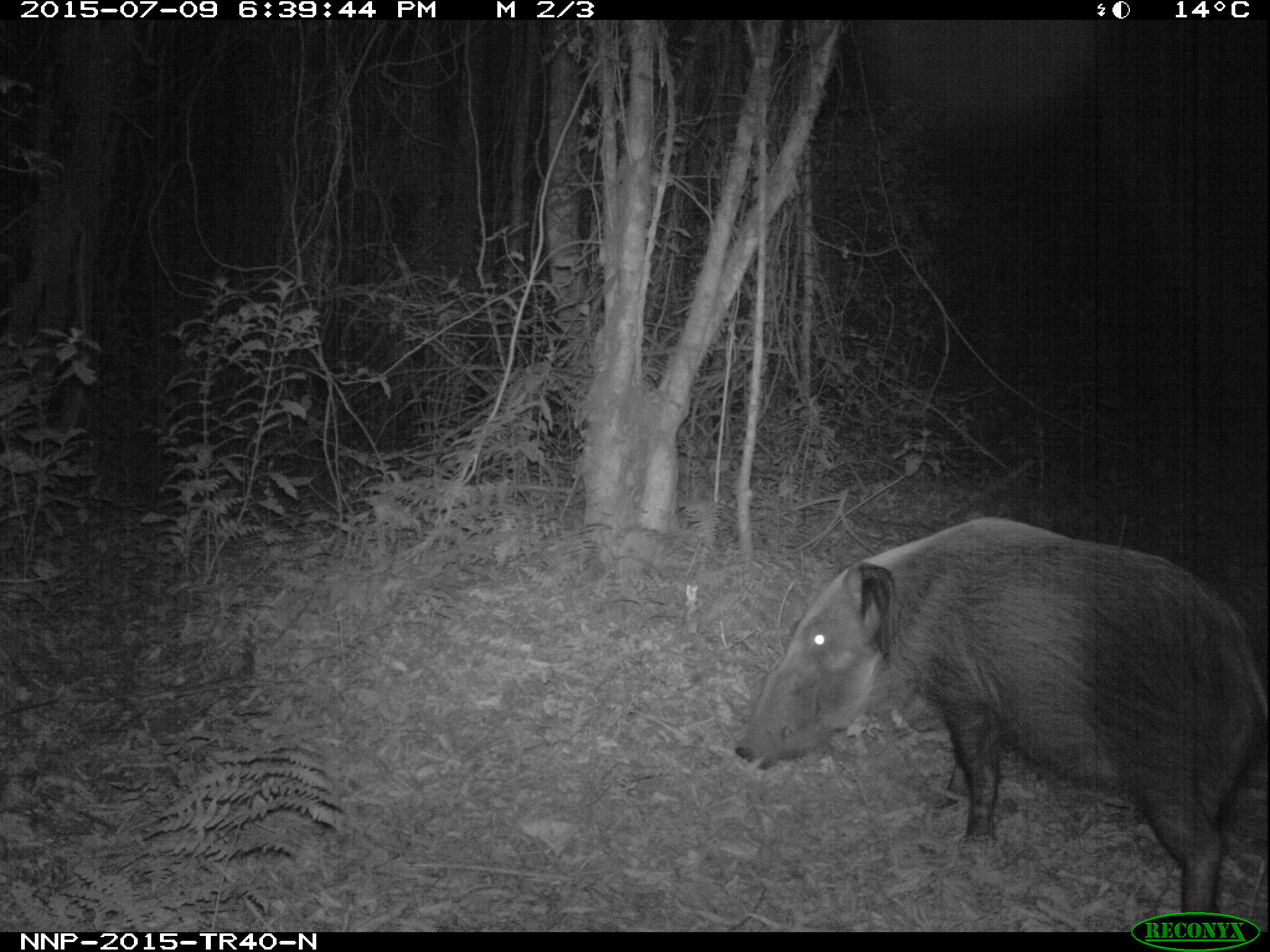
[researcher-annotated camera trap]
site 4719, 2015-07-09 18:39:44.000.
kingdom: Animalia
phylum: Chordata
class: Mammalia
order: Artiodactyla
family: Suidae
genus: Potamochoerus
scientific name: Potamochoerus larvatus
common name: bushpig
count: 1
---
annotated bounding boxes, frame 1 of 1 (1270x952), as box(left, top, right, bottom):
potamochoerus larvatus: box(734, 516, 1266, 929)